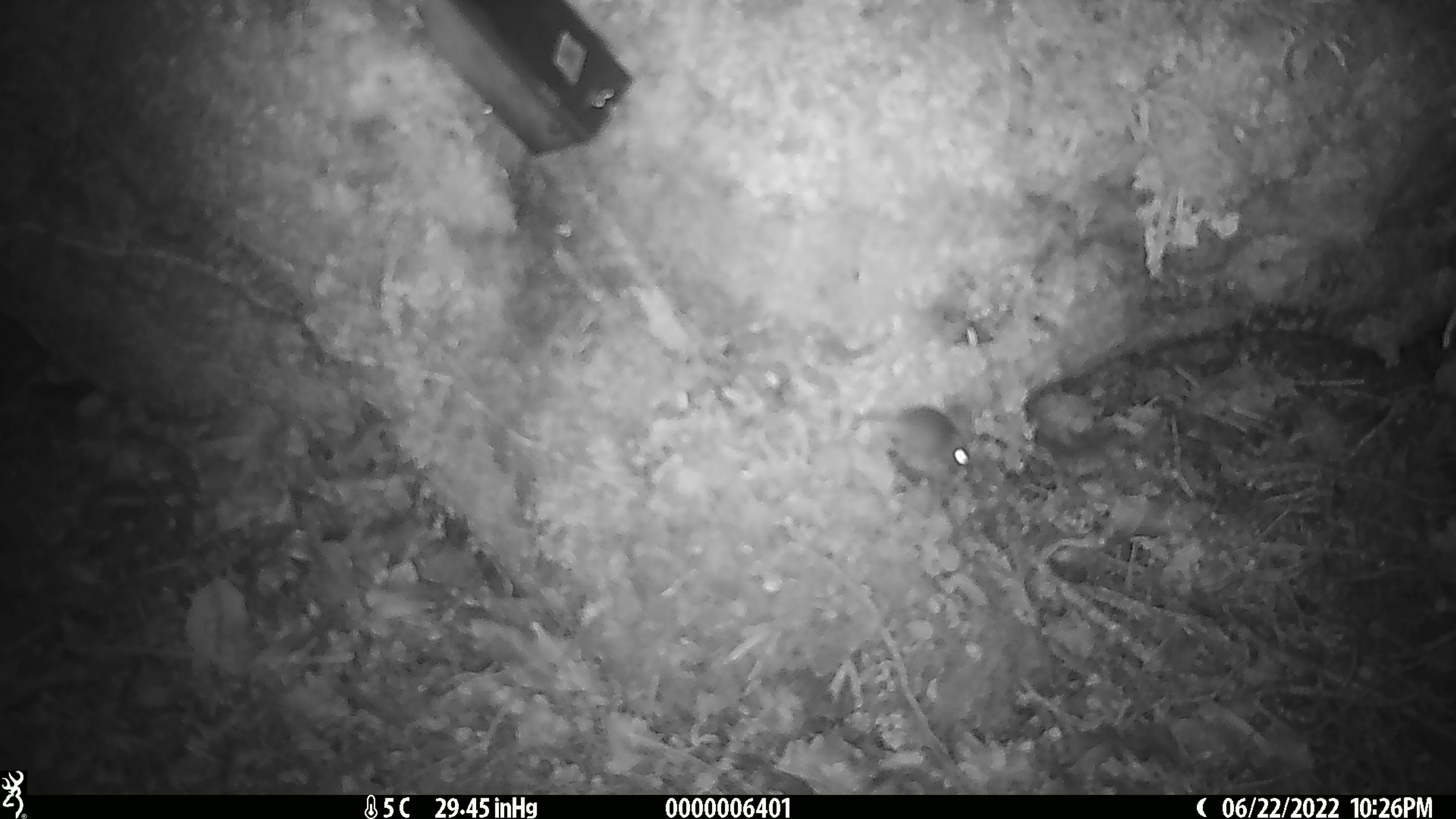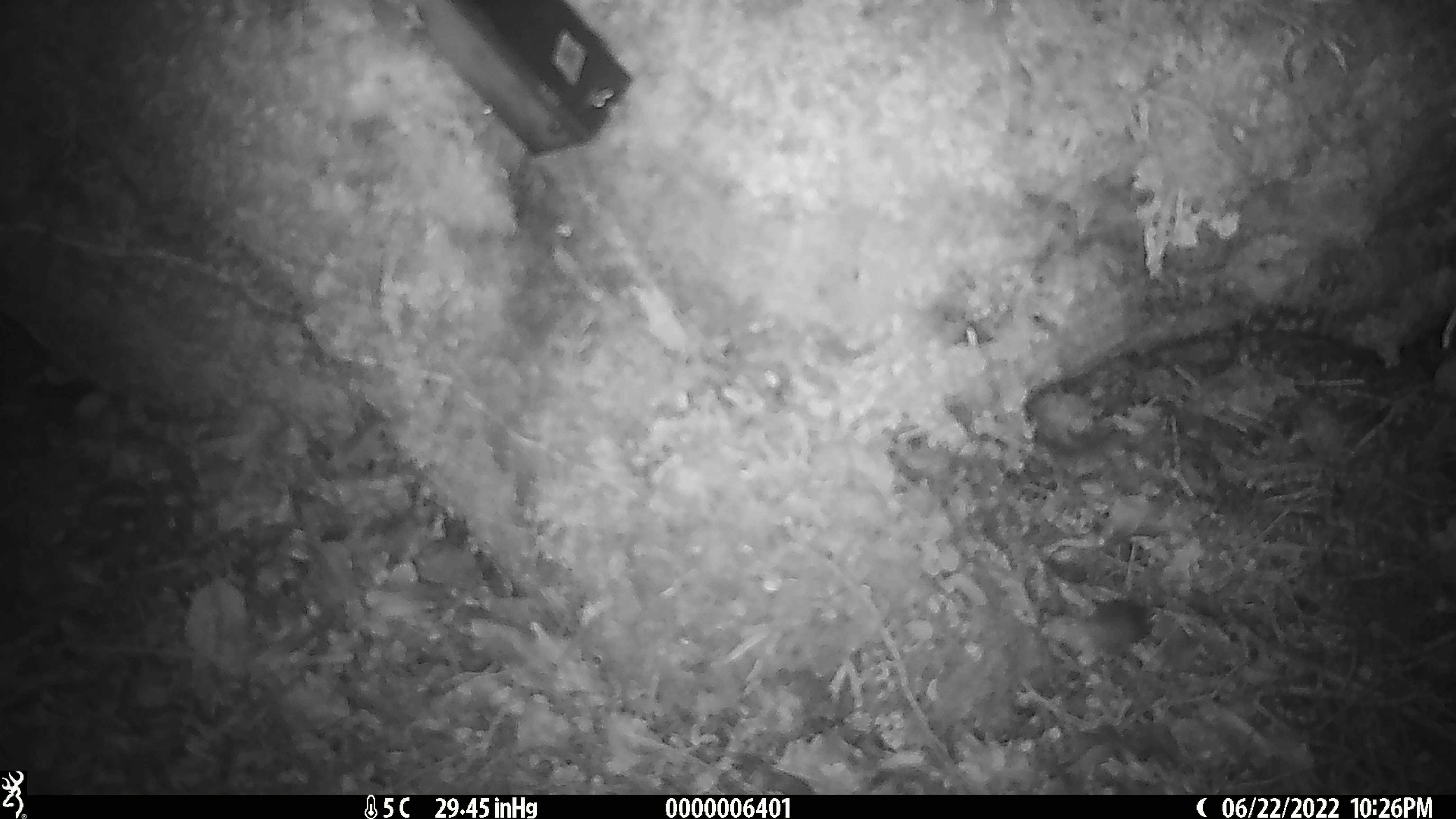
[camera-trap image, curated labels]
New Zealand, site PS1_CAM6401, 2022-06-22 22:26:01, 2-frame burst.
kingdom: Animalia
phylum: Chordata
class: Mammalia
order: Rodentia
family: Muridae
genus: Mus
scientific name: Mus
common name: mouse